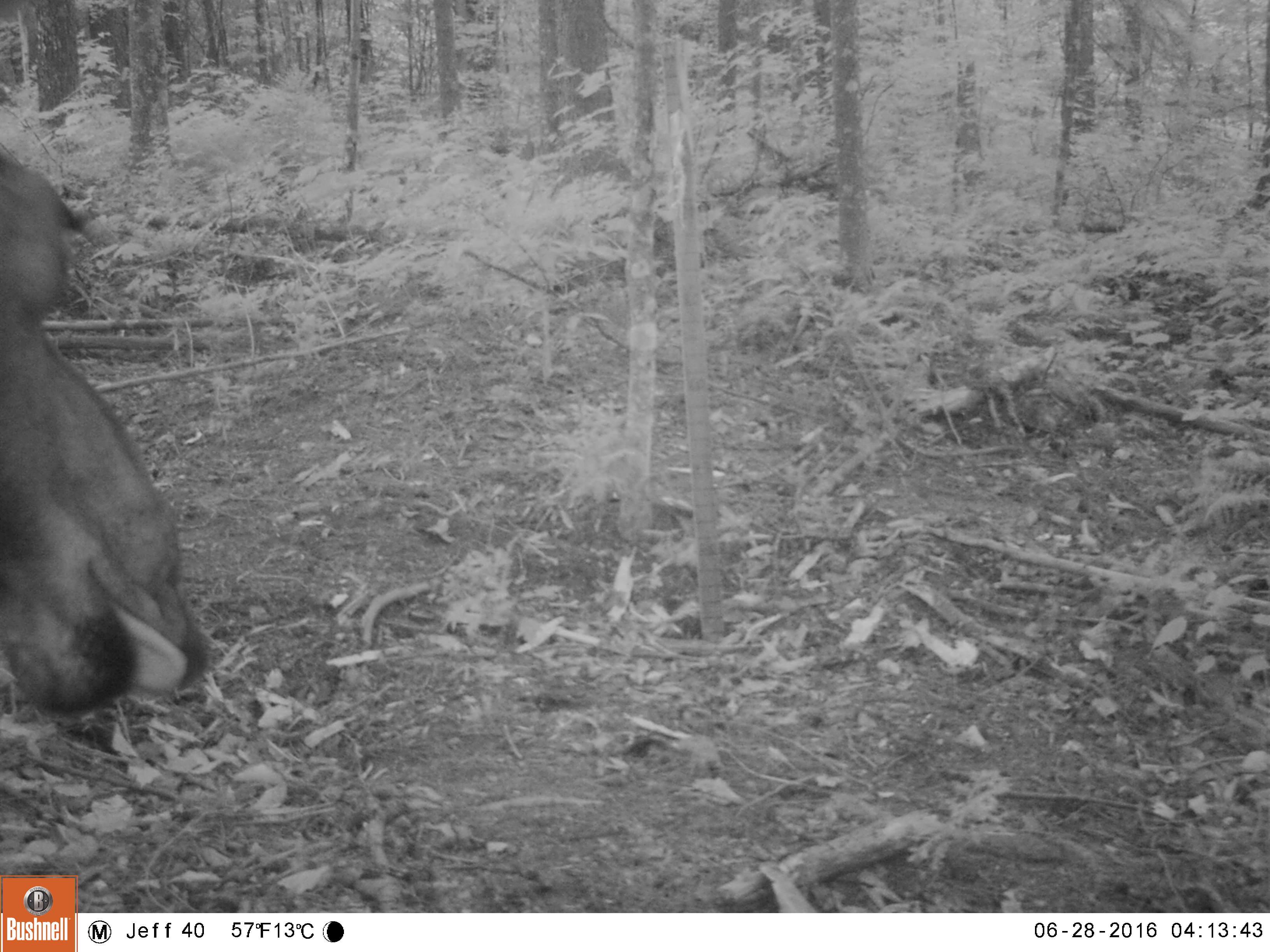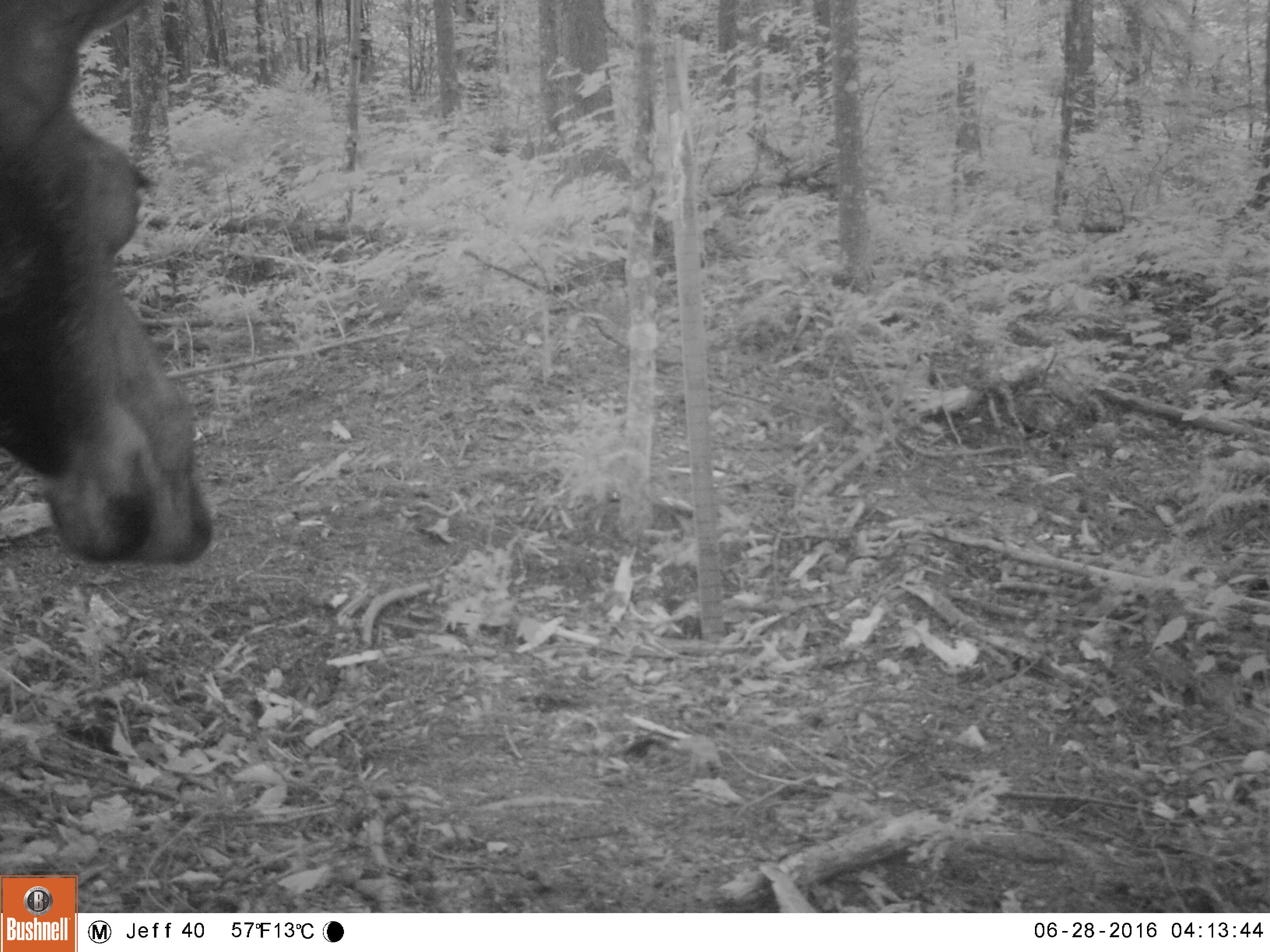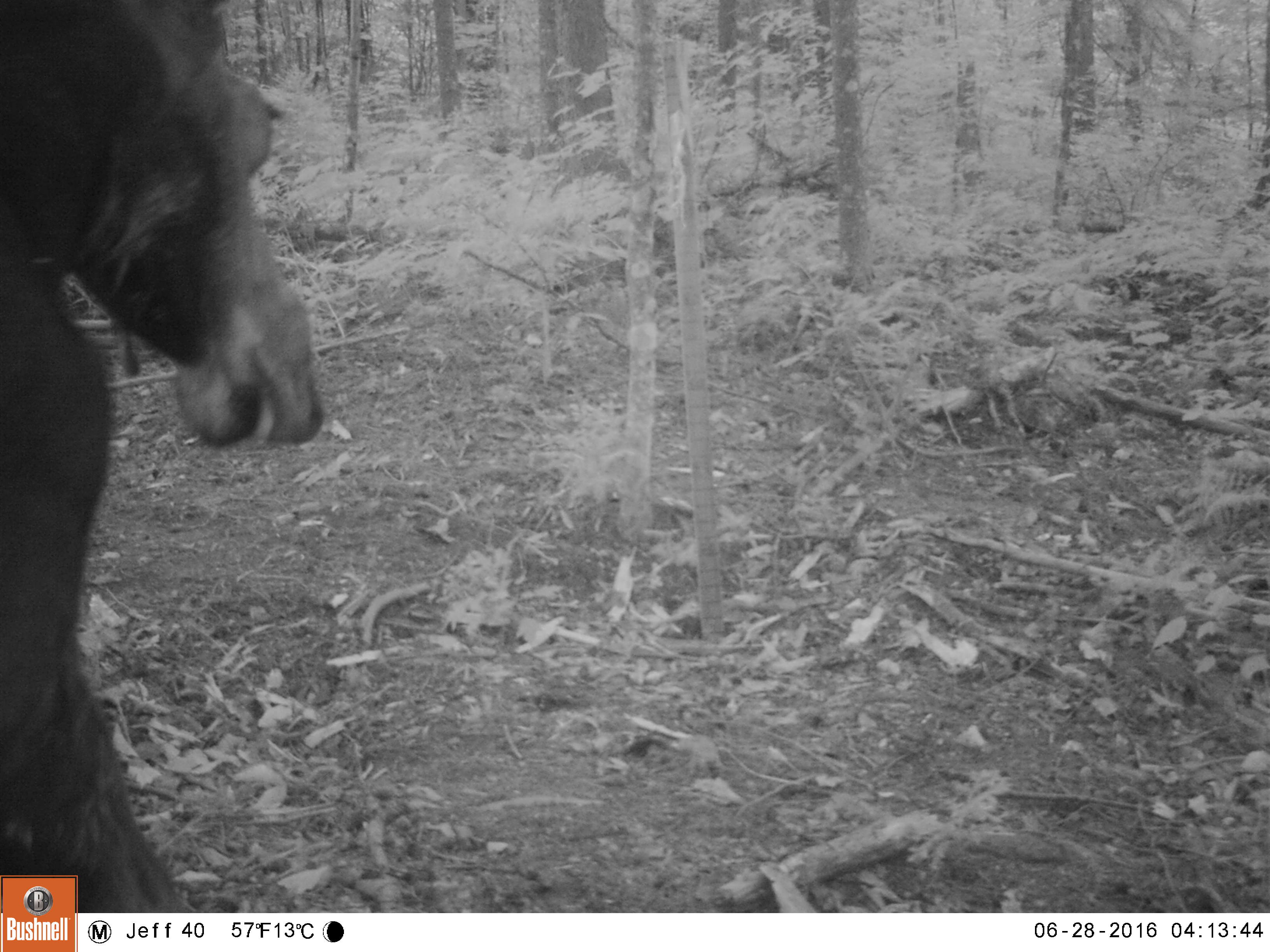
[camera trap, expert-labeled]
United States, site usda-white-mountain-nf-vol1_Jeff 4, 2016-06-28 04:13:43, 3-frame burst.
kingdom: Animalia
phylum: Chordata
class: Mammalia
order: Artiodactyla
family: Cervidae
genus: Alces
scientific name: Alces alces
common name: moose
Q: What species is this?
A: Moose (Alces alces).